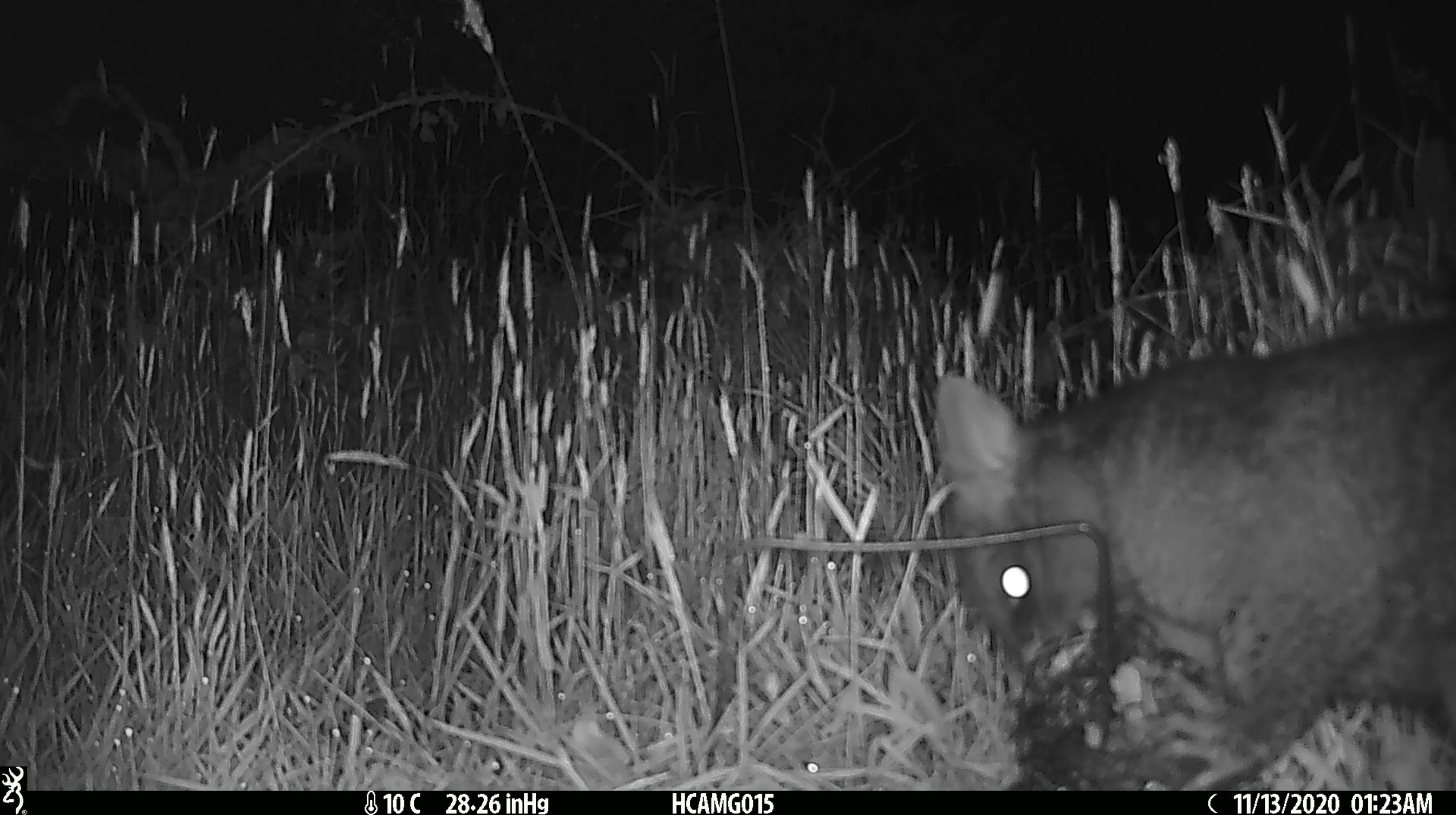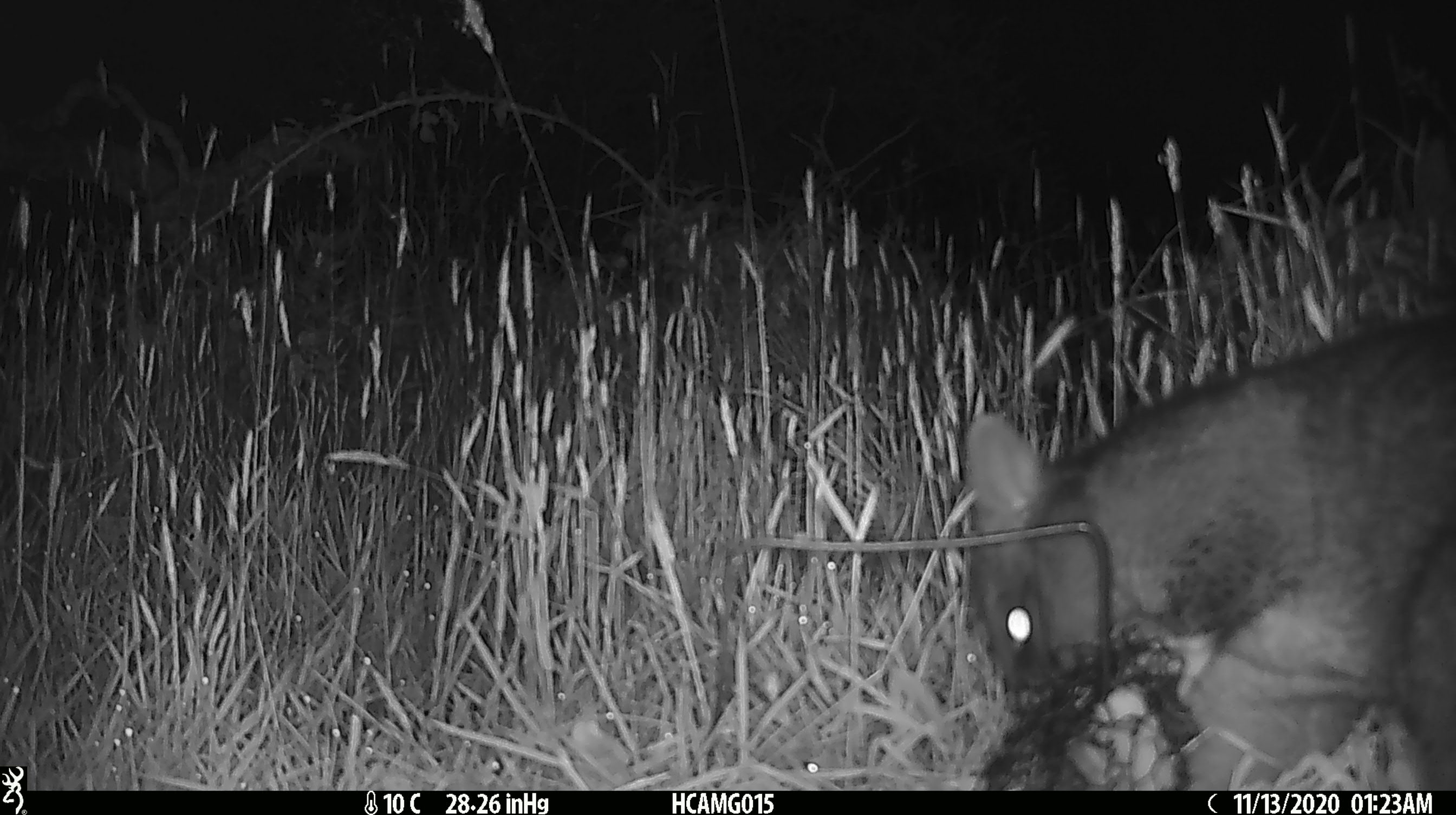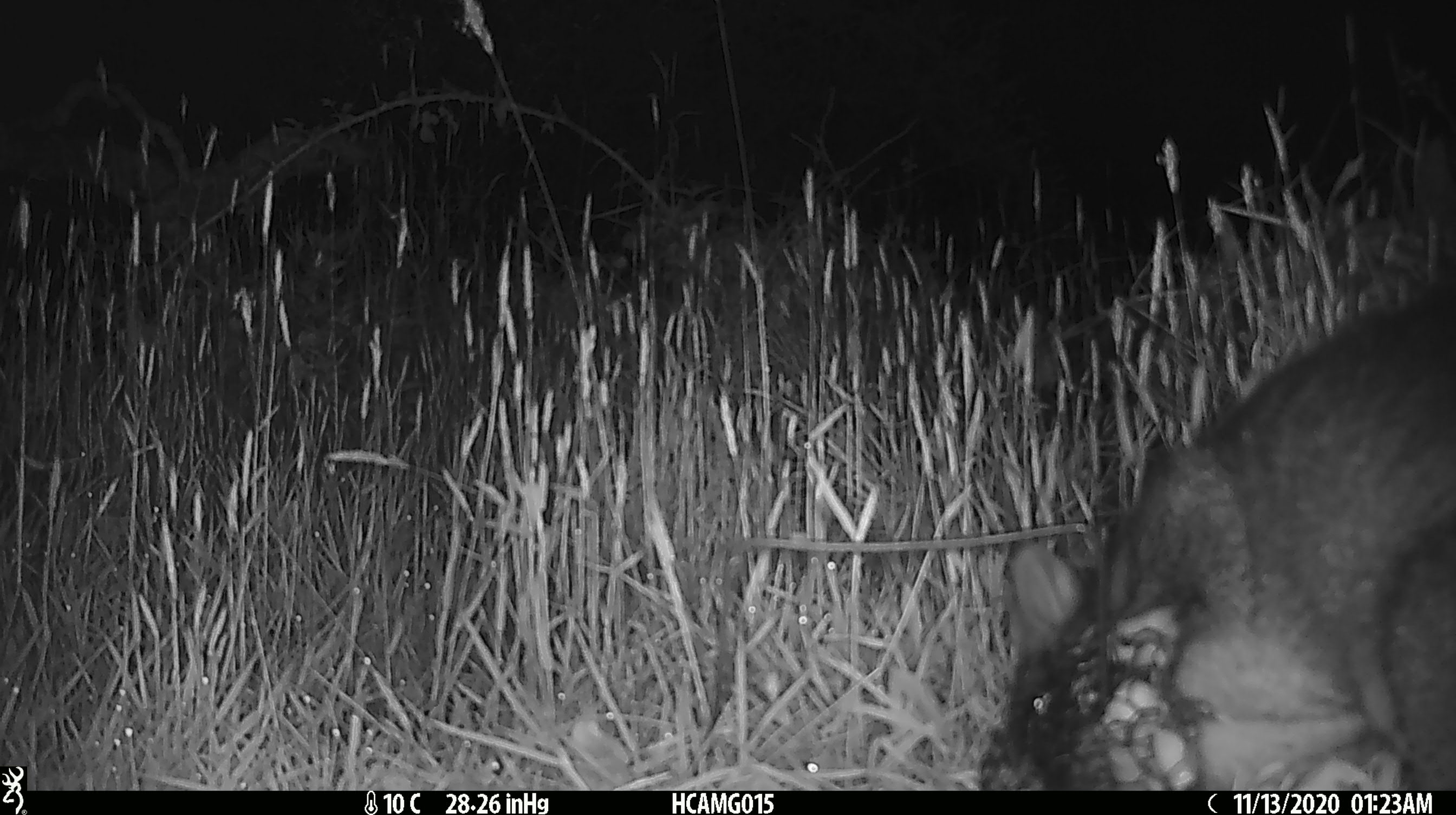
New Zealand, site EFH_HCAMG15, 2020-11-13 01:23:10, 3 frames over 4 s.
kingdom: Animalia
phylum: Chordata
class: Mammalia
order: Diprotodontia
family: Phalangeridae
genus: Trichosurus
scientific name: Trichosurus vulpecula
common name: common brushtail possum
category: possum